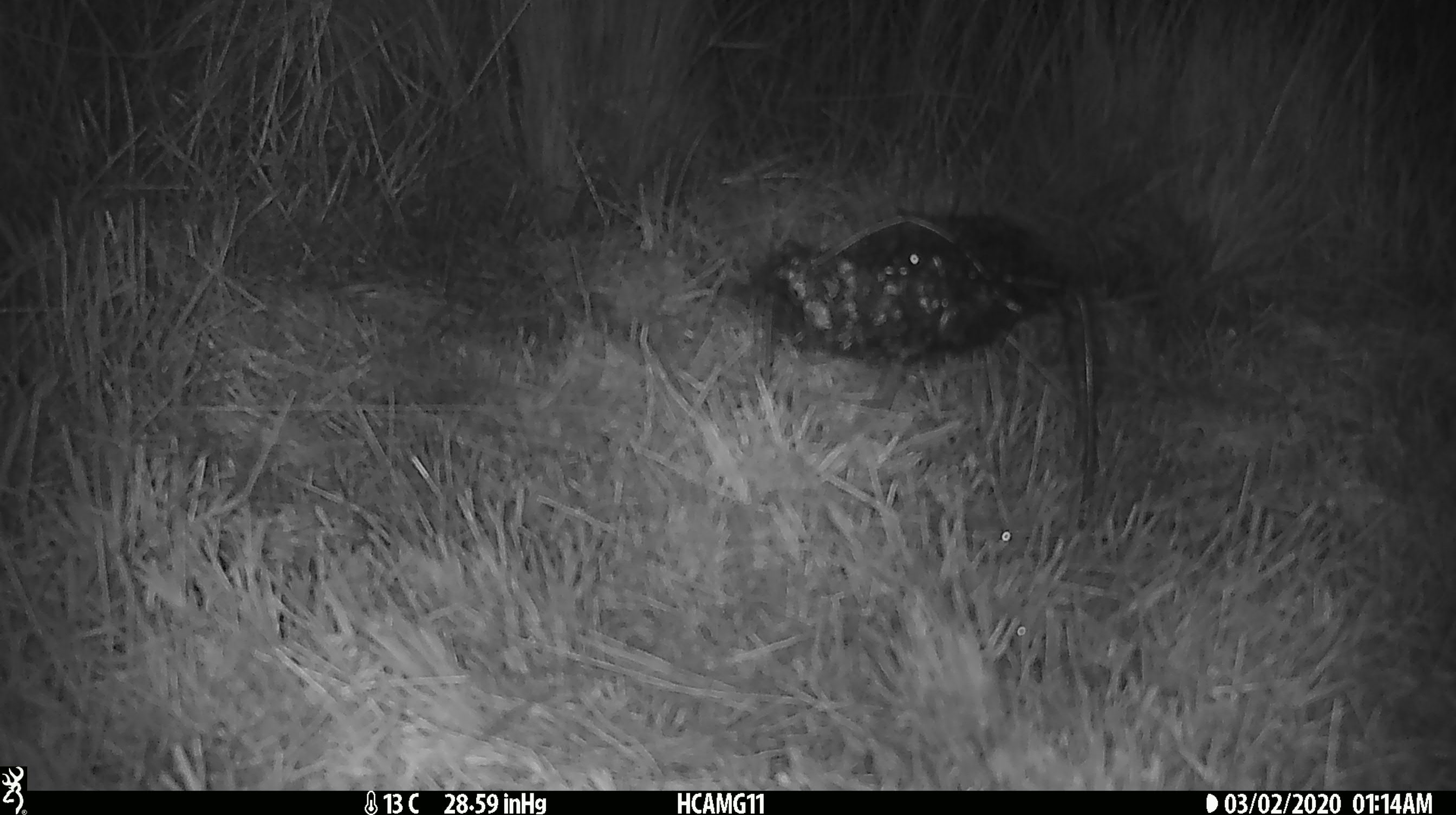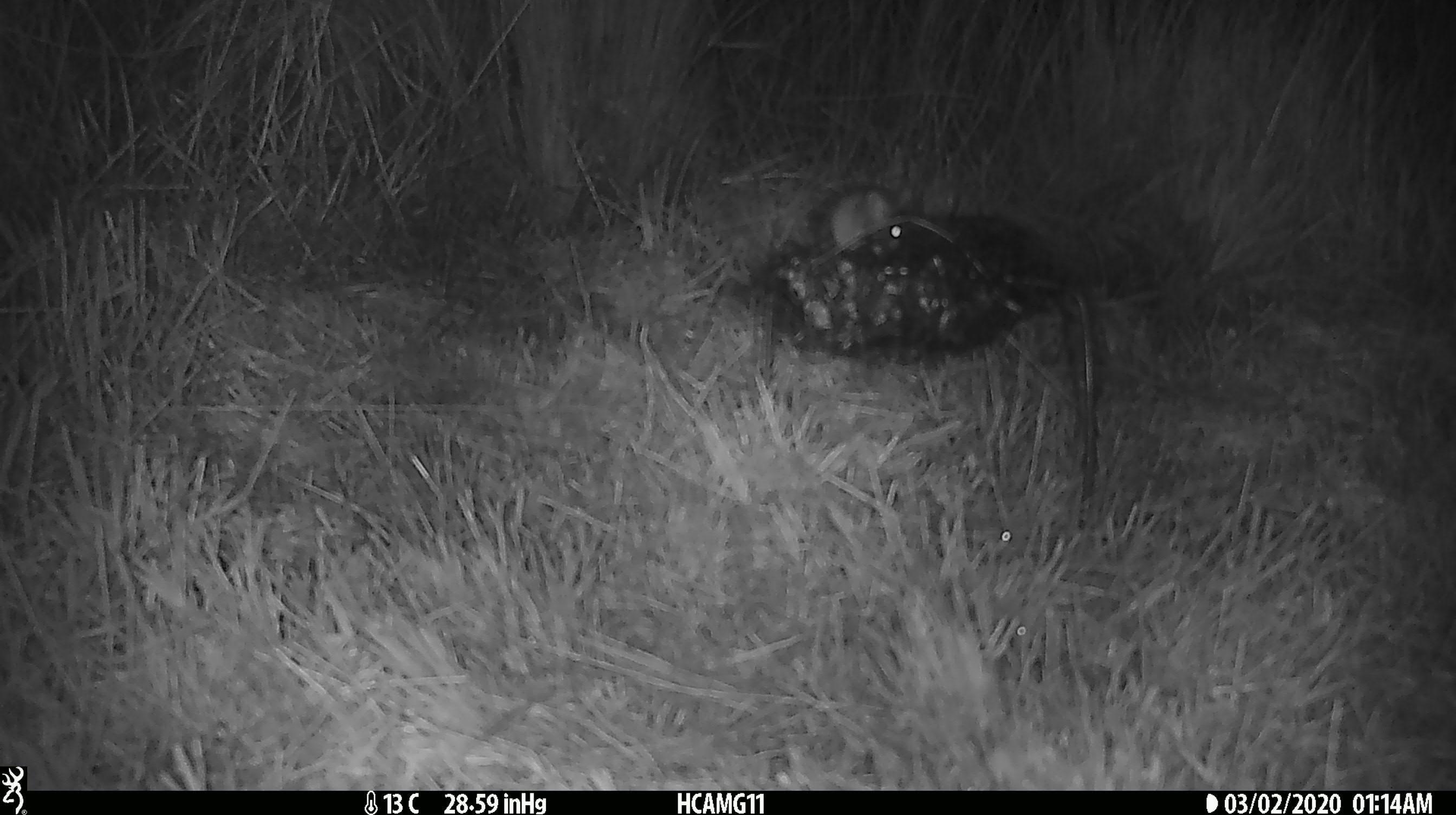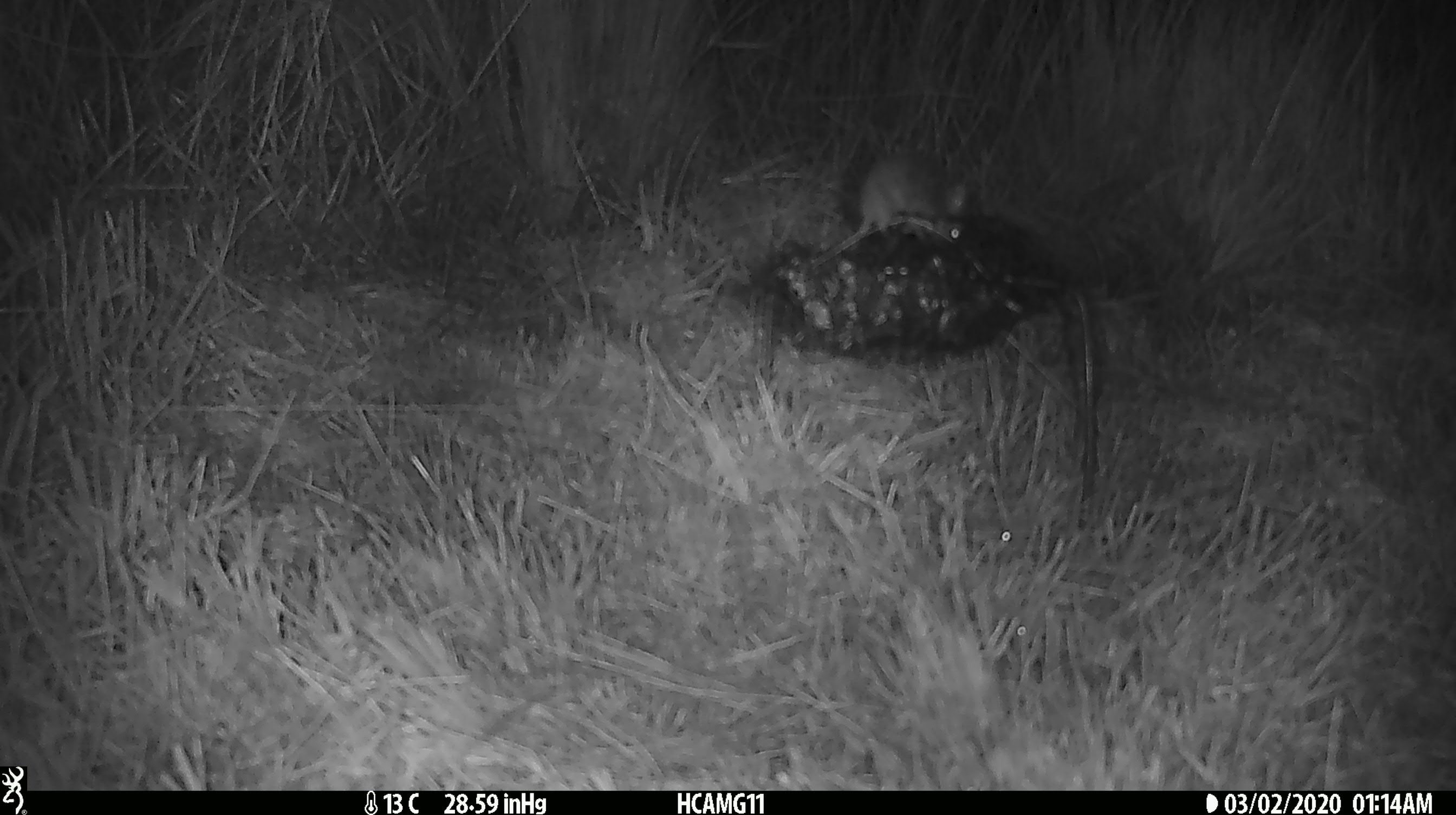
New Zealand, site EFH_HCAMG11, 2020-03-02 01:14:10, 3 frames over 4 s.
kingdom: Animalia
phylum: Chordata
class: Mammalia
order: Rodentia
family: Muridae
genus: Mus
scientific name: Mus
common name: mouse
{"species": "mouse (Mus)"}